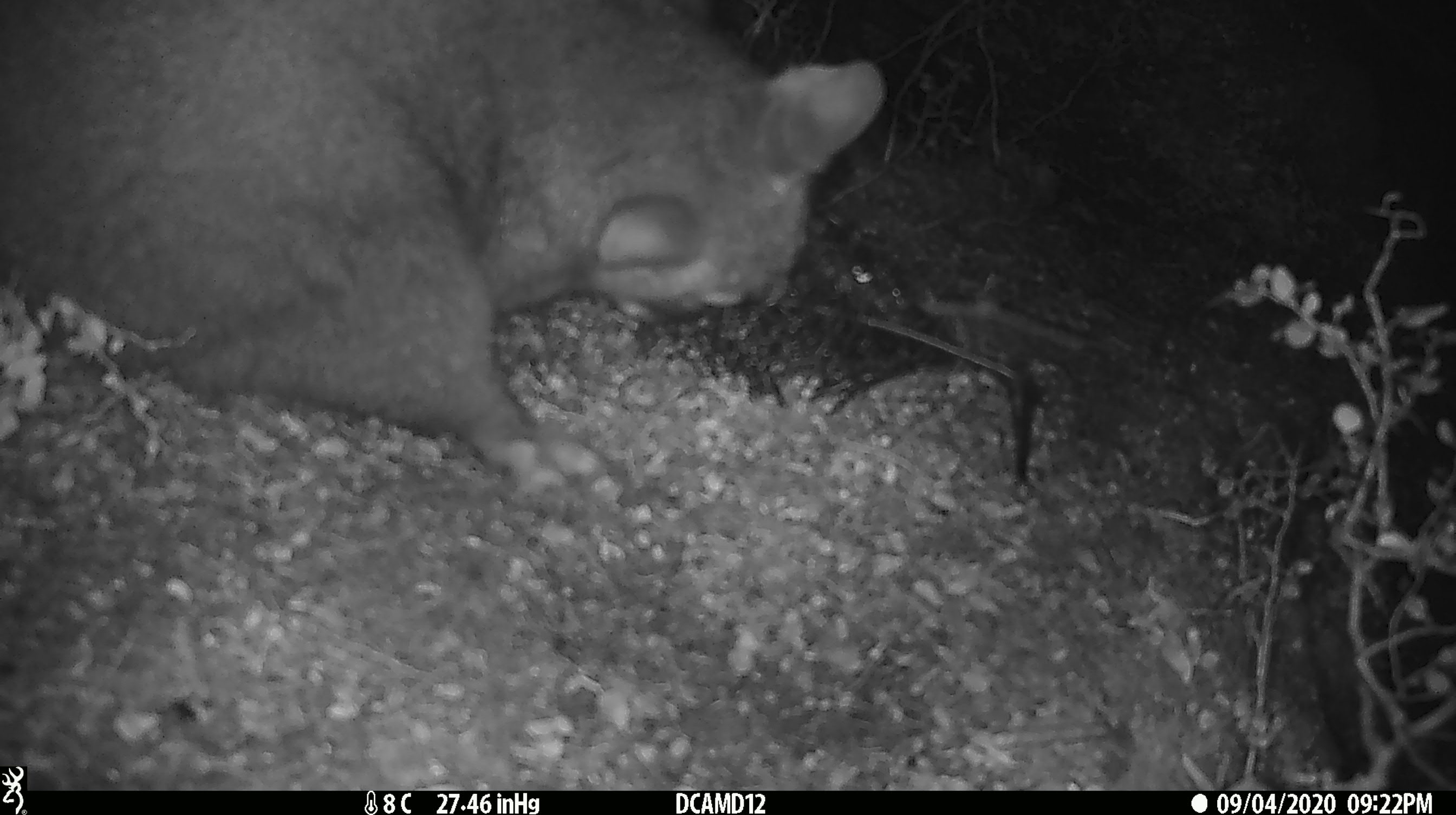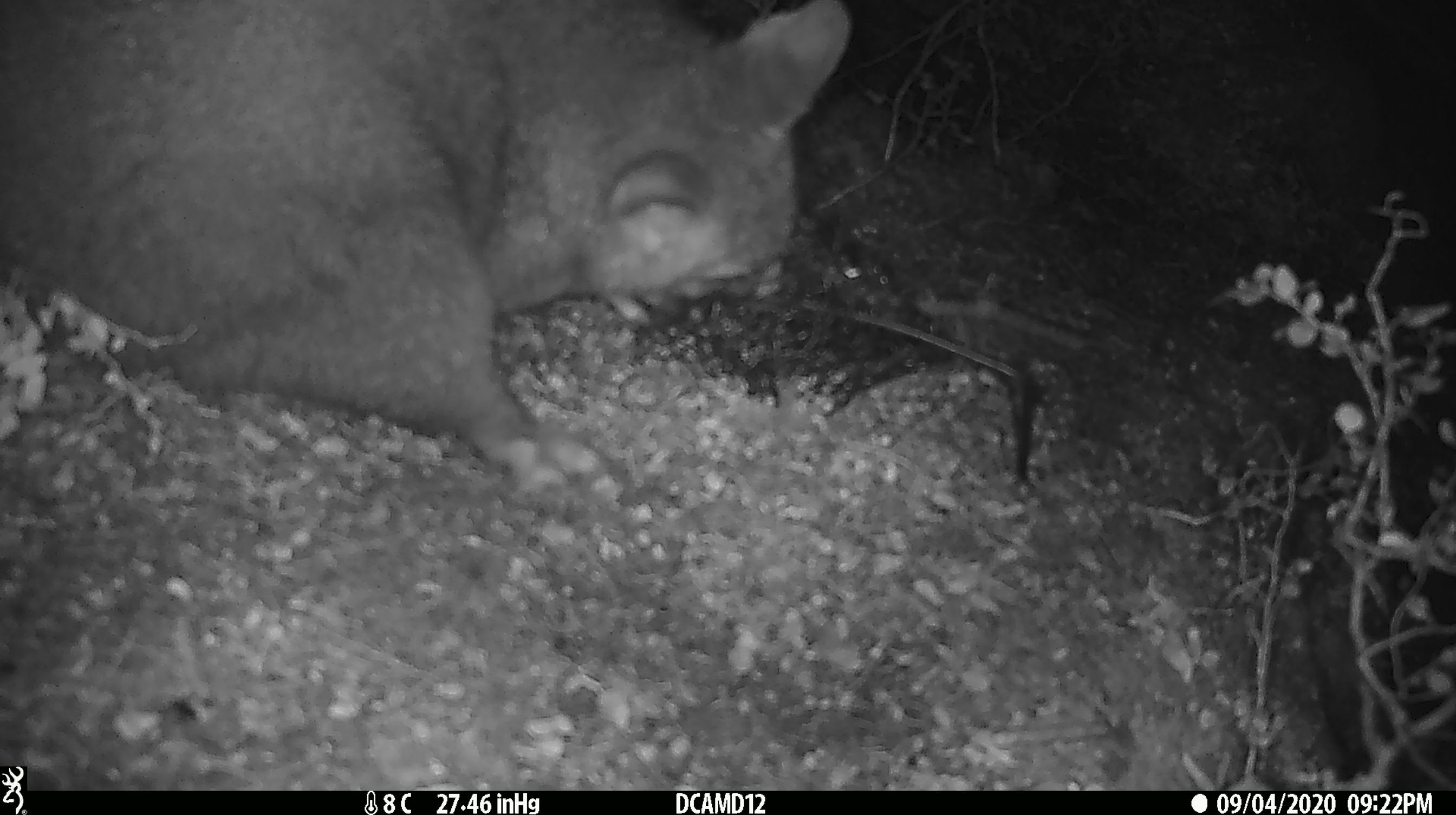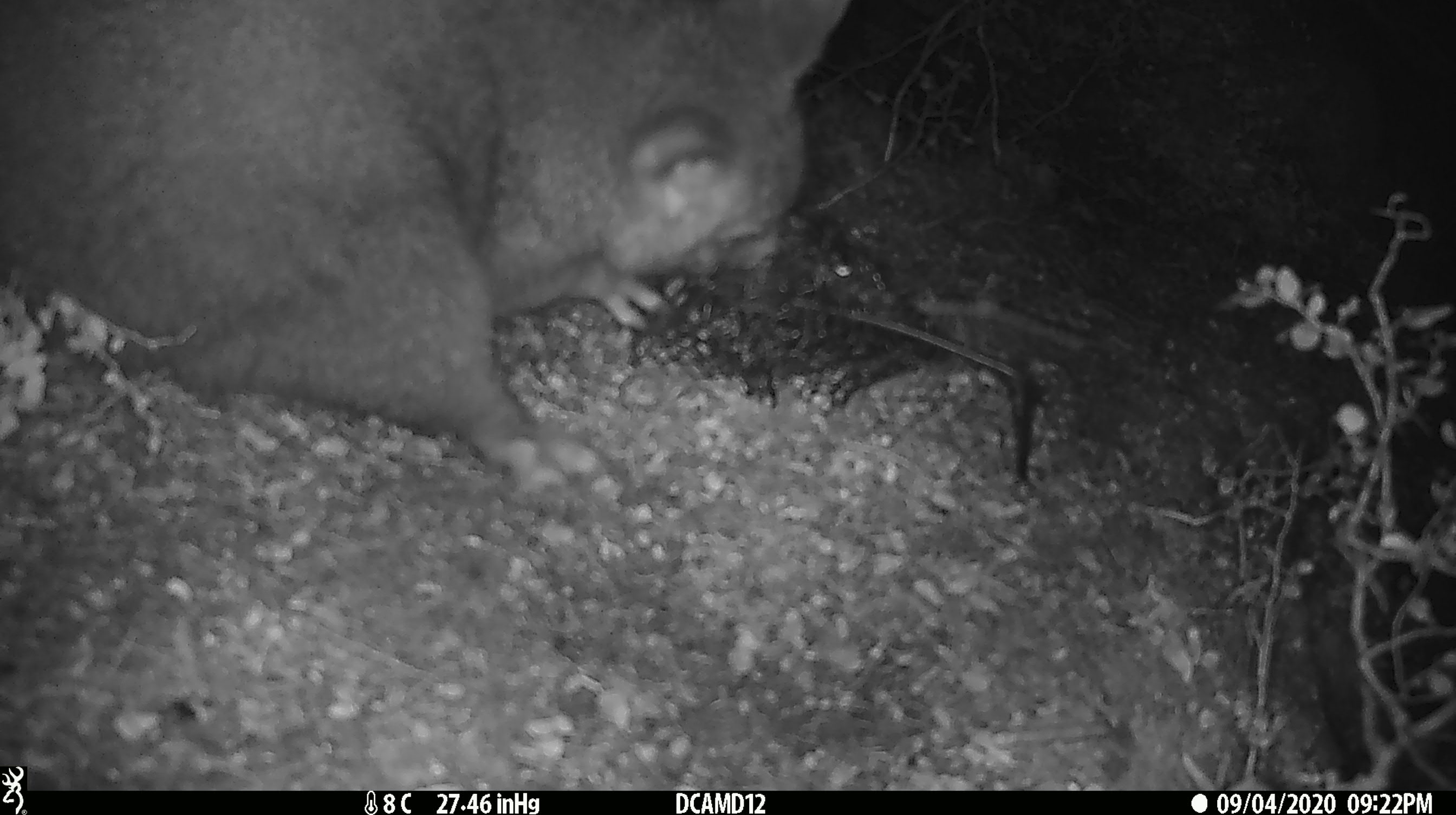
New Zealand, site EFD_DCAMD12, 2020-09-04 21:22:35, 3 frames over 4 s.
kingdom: Animalia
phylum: Chordata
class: Mammalia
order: Diprotodontia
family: Phalangeridae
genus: Trichosurus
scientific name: Trichosurus vulpecula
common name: common brushtail possum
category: possum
Possum (common brushtail possum) (Trichosurus vulpecula).